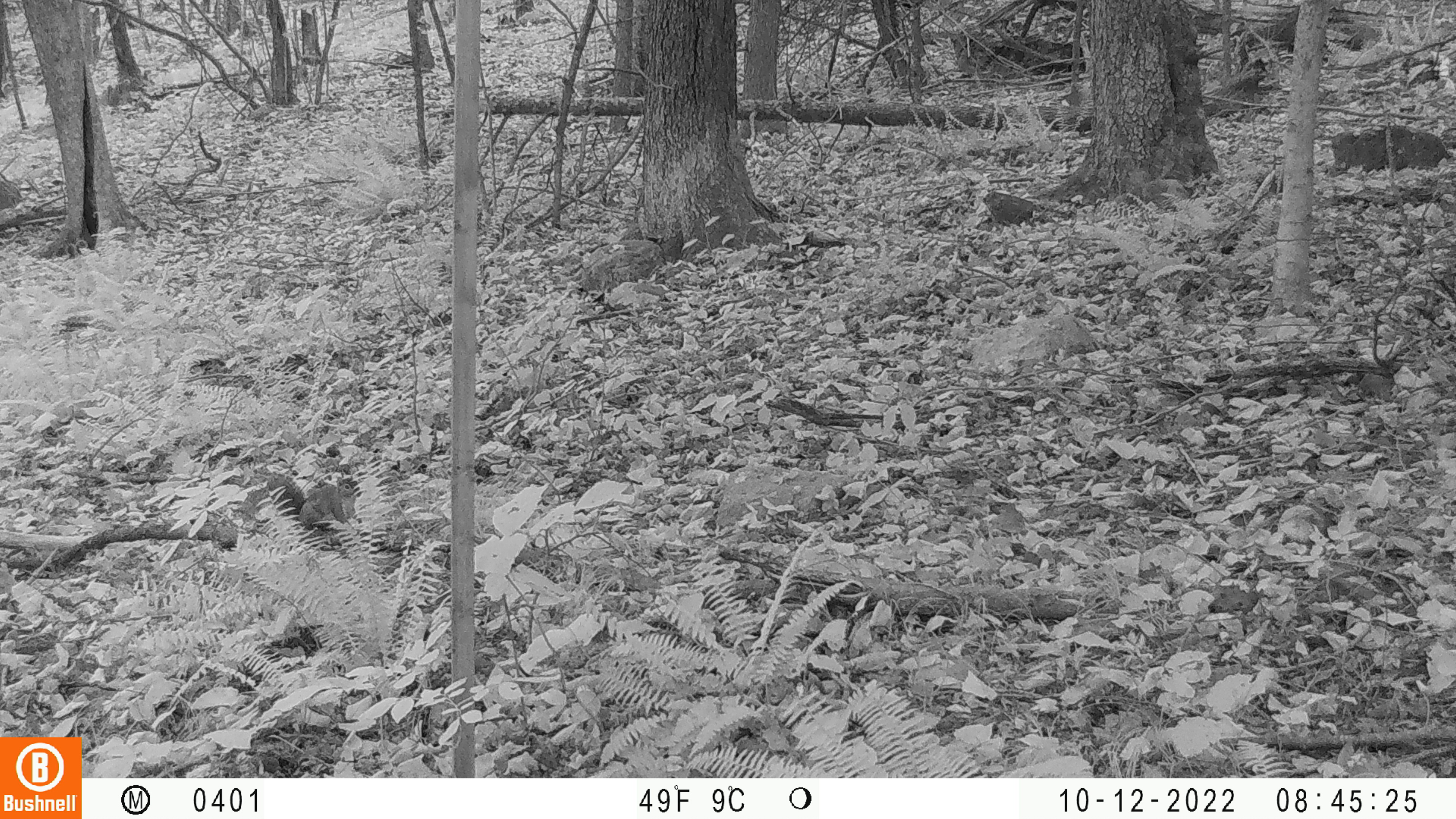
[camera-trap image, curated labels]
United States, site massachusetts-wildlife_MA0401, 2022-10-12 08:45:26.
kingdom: Animalia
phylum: Chordata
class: Mammalia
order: Rodentia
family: Sciuridae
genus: Sciurus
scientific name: Sciurus carolinensis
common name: gray squirrel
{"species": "gray squirrel (Sciurus carolinensis)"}